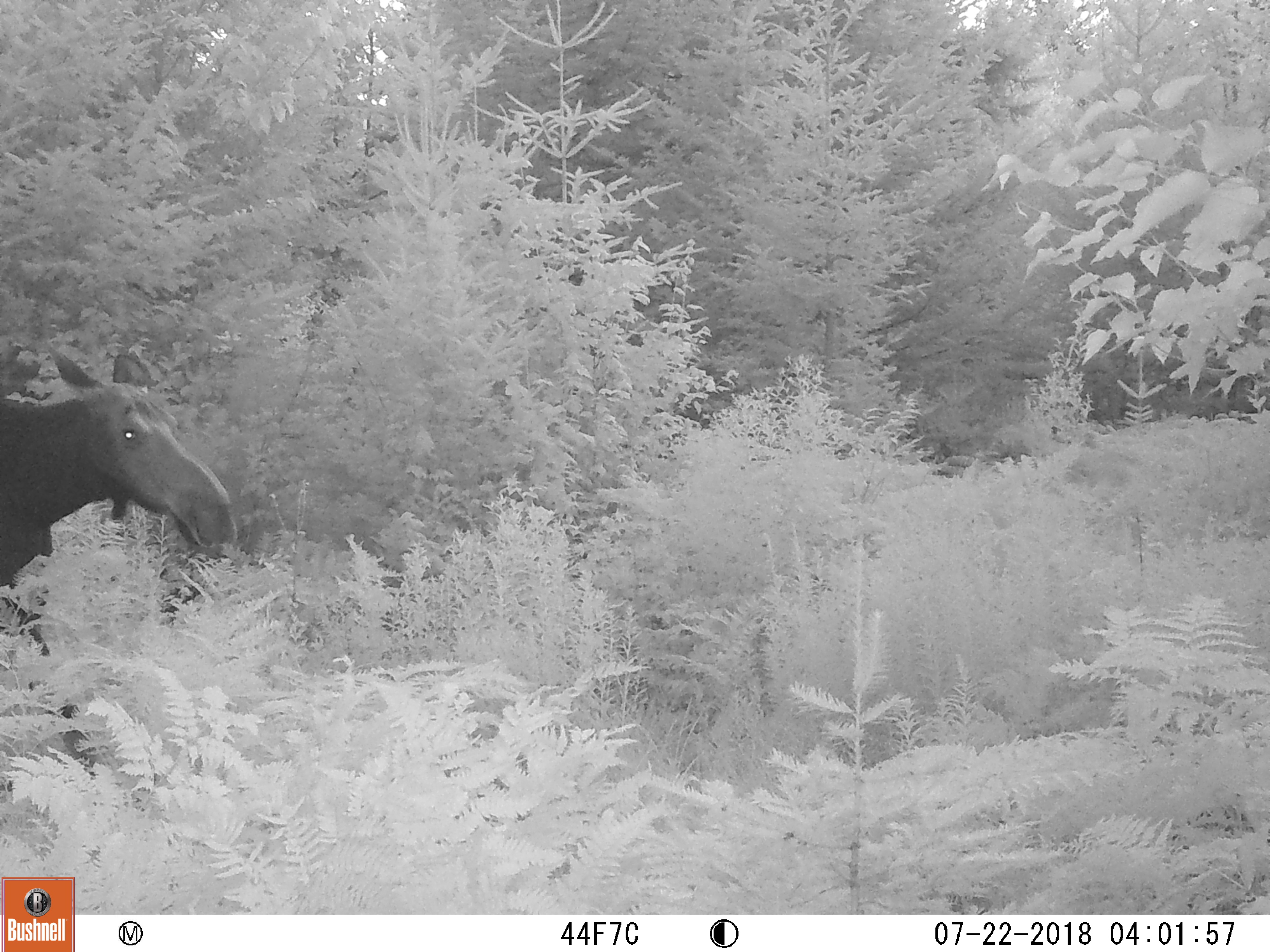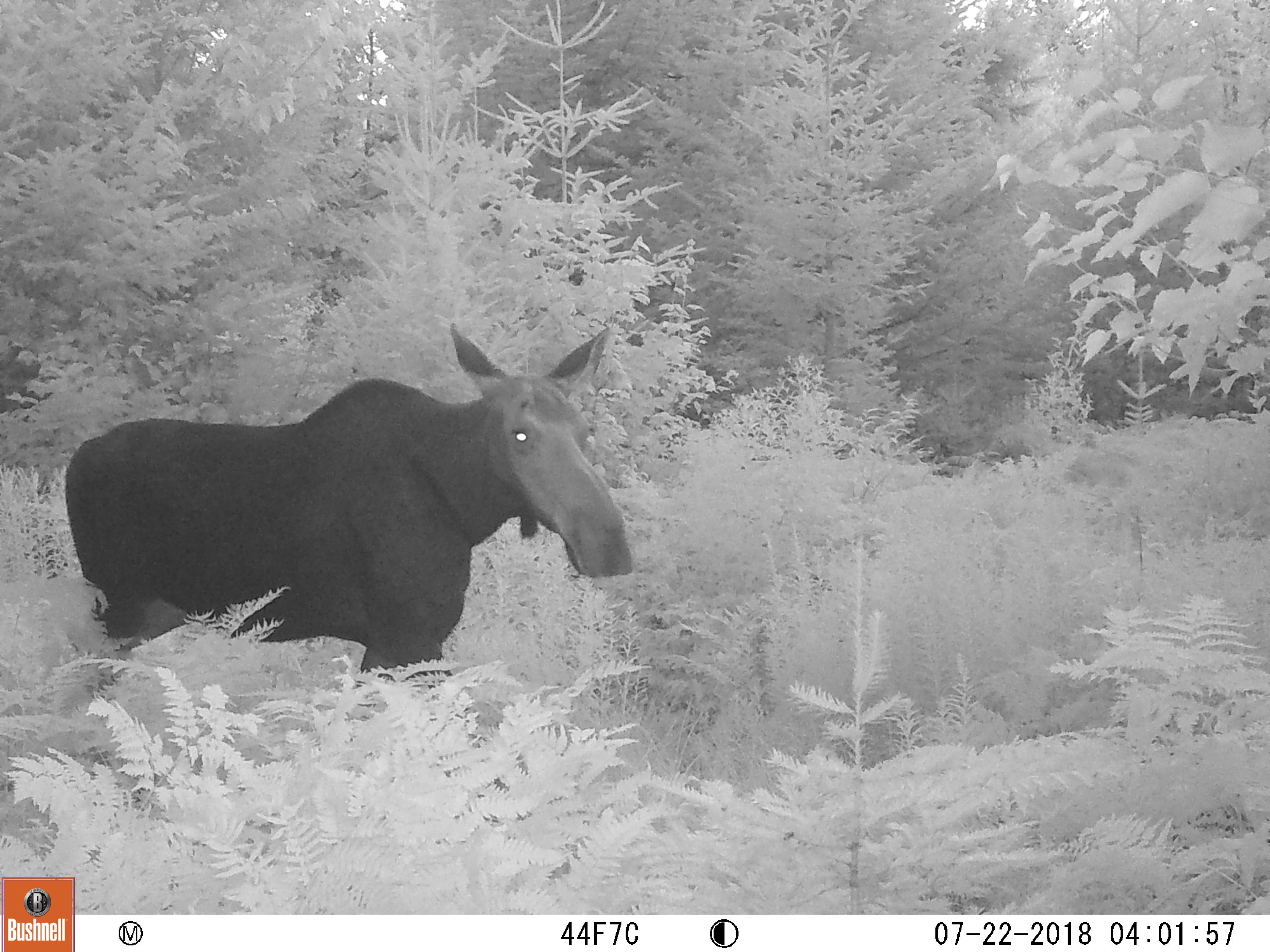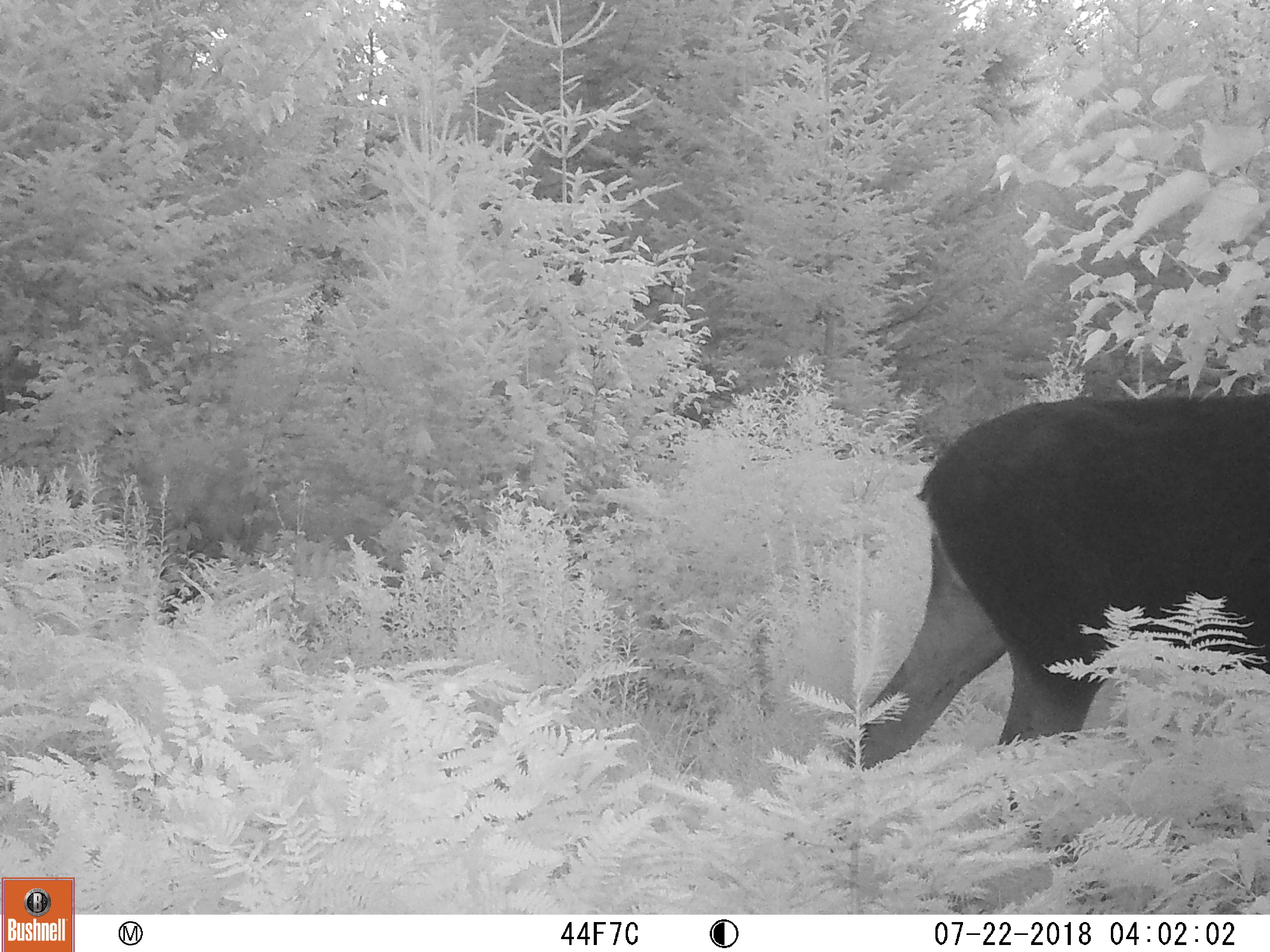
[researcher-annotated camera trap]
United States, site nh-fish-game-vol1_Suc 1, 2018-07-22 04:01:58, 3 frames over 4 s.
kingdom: Animalia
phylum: Chordata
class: Mammalia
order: Artiodactyla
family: Cervidae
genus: Alces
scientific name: Alces alces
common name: moose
Moose (Alces alces).